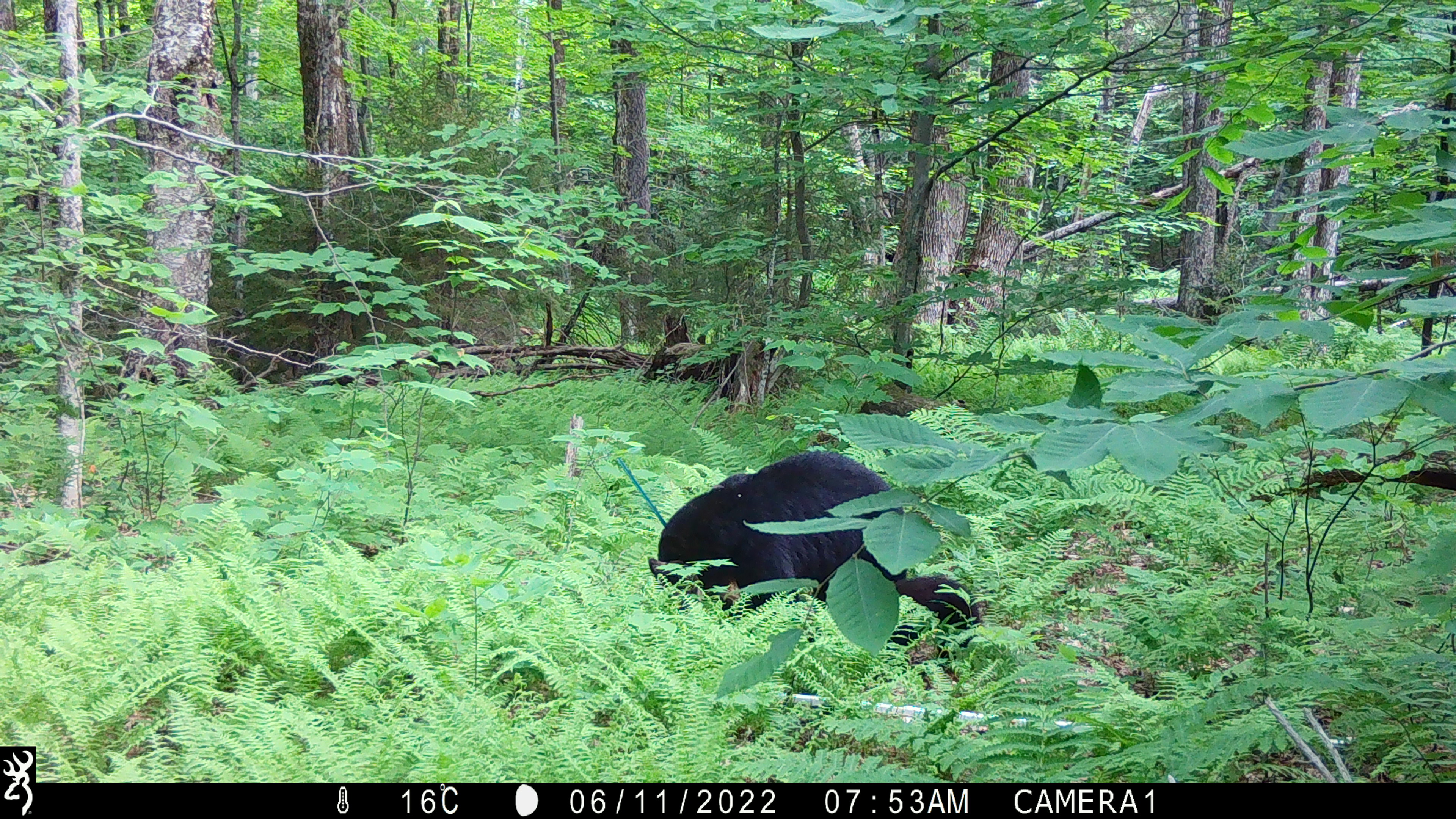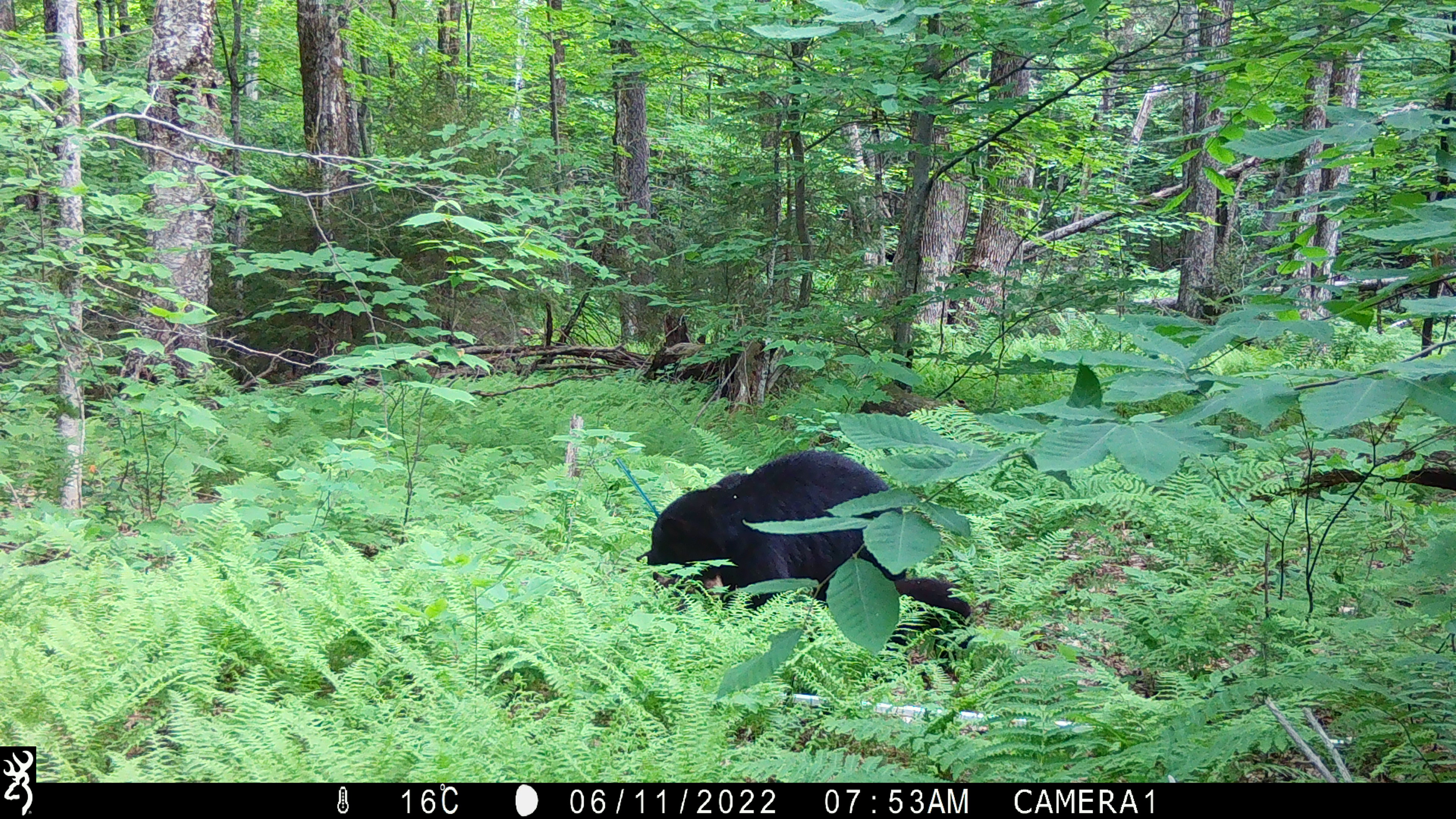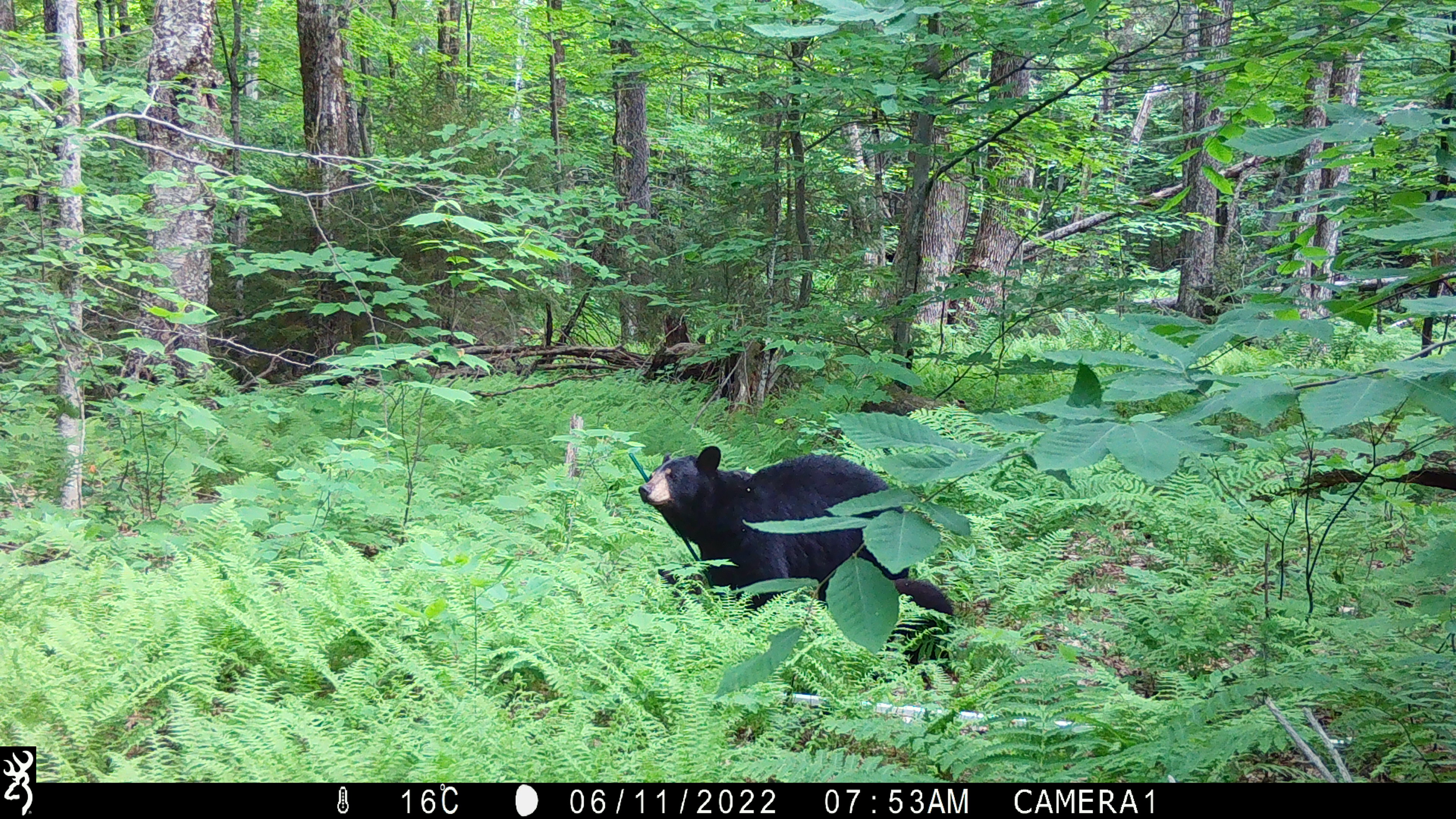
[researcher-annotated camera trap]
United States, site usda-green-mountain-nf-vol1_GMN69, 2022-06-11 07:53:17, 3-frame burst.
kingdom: Animalia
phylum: Chordata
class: Mammalia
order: Carnivora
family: Ursidae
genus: Ursus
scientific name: Ursus americanus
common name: black bear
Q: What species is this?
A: Black bear (Ursus americanus).